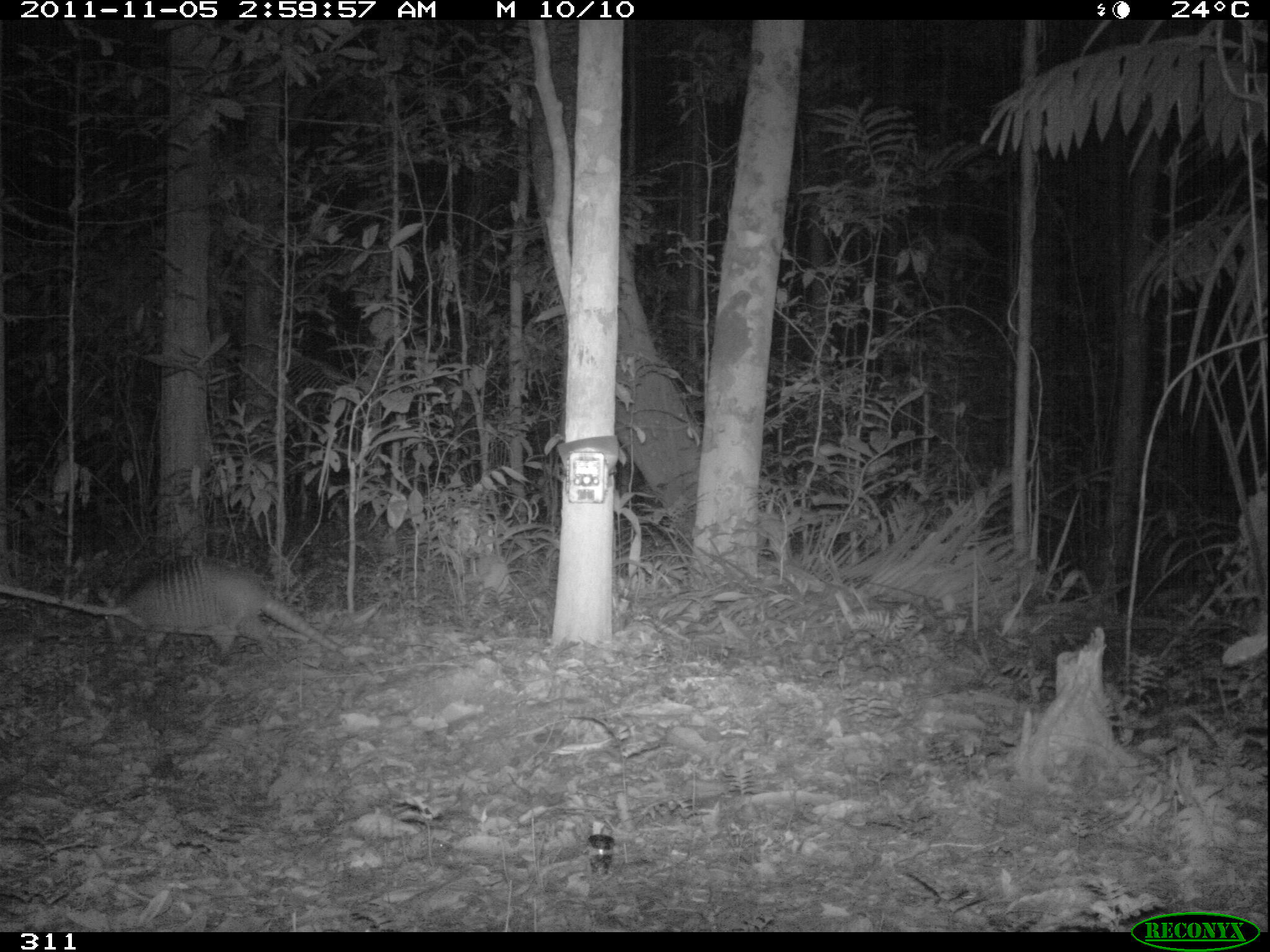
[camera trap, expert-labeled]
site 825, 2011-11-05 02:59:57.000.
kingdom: Animalia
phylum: Chordata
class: Mammalia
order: Cingulata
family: Dasypodidae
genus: Dasypus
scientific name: Dasypus novemcinctus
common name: nine-banded armadillo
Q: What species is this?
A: Dasypus novemcinctus (nine-banded armadillo).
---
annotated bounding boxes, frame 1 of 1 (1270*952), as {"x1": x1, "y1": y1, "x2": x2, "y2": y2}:
dasypus novemcinctus: {"x1": 95, "y1": 554, "x2": 375, "y2": 668}